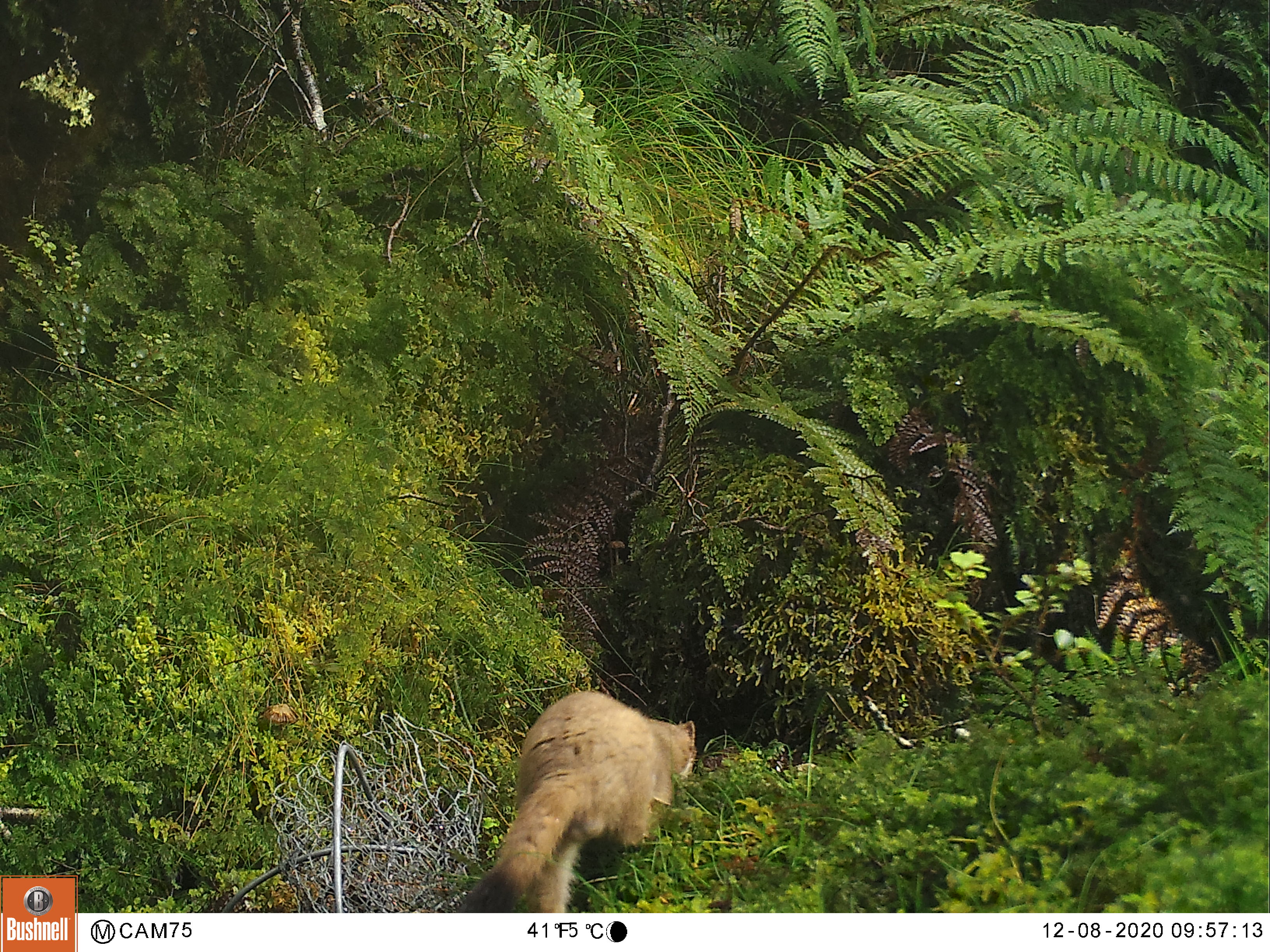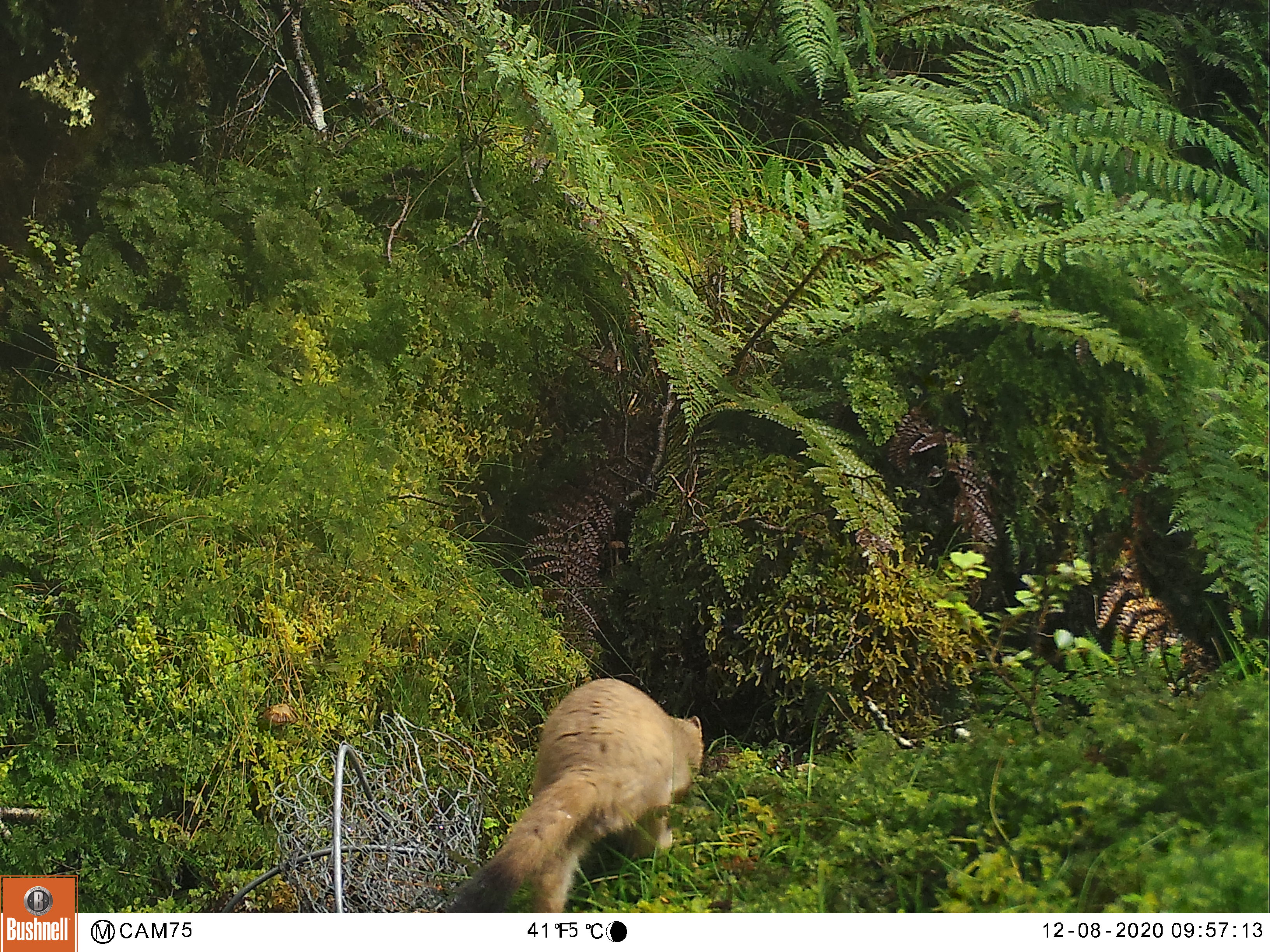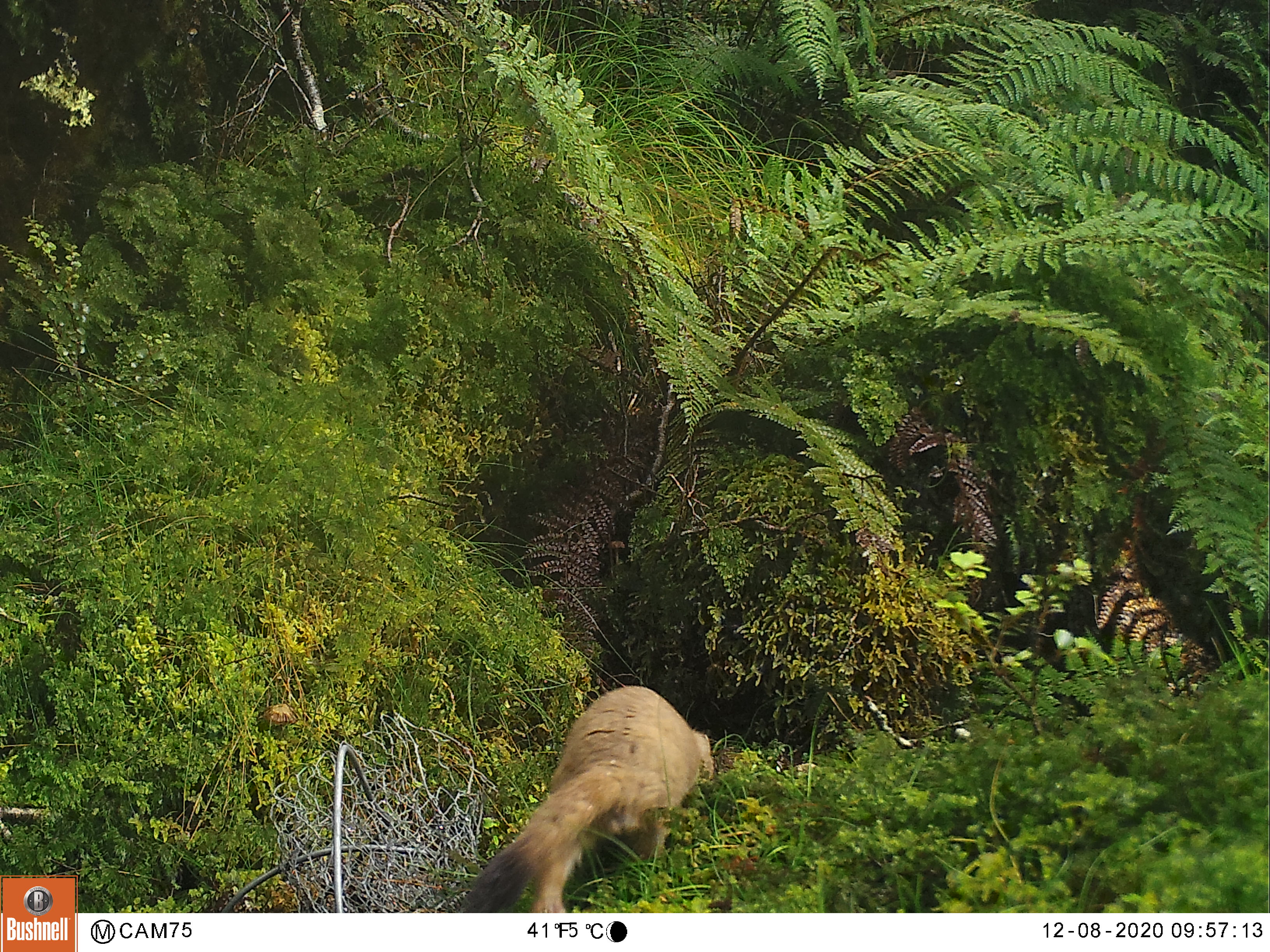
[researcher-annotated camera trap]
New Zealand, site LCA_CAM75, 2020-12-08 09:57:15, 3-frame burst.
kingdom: Animalia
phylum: Chordata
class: Mammalia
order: Carnivora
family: Mustelidae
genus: Mustela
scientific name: Mustela erminea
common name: stoat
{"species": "stoat (Mustela erminea)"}